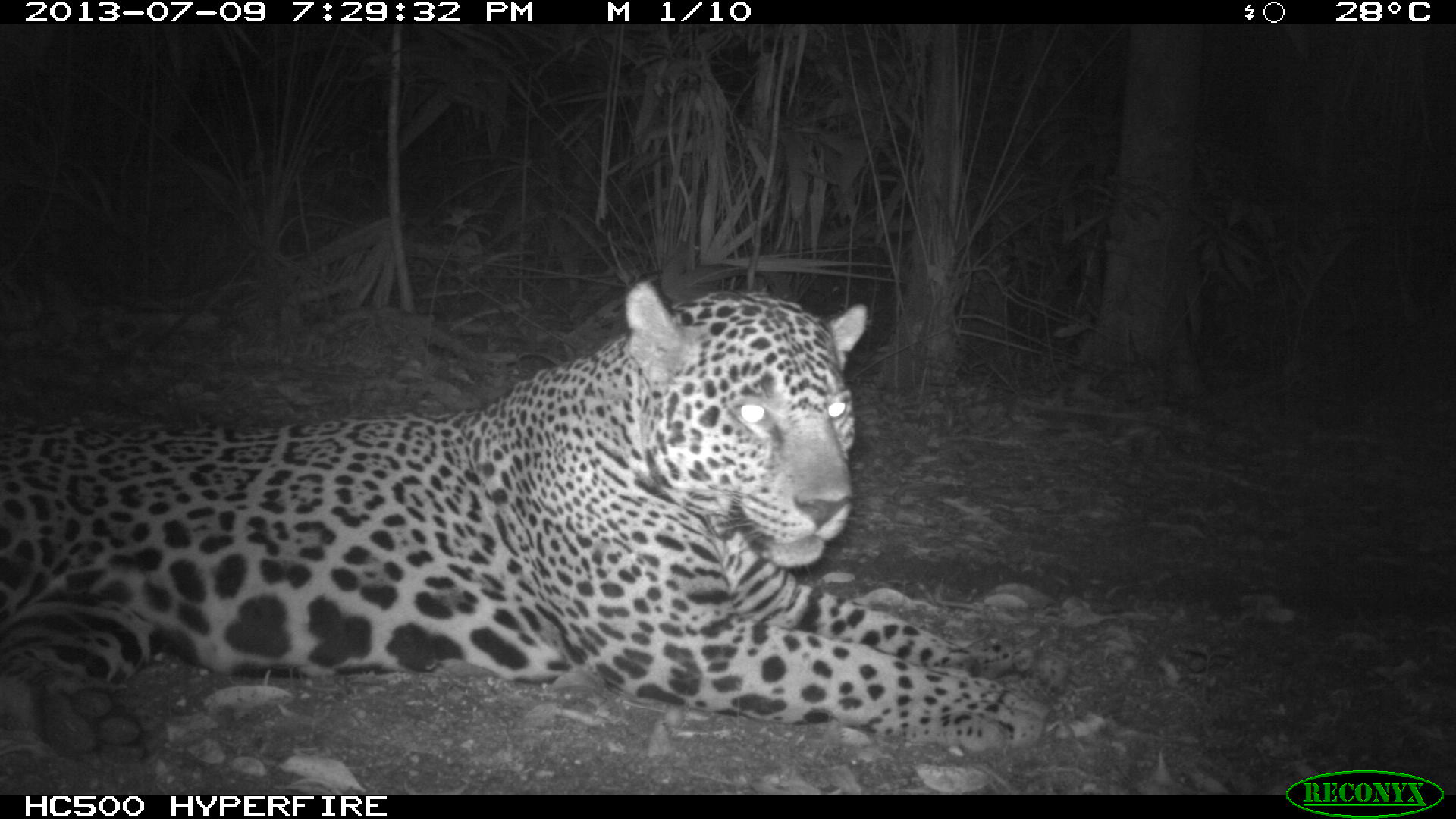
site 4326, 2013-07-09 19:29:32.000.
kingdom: Animalia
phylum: Chordata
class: Mammalia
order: Carnivora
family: Felidae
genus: Panthera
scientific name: Panthera onca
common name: jaguar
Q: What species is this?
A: Panthera onca (jaguar).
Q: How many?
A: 1.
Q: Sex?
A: Male.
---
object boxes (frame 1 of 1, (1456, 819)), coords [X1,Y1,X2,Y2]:
panthera onca: [0,276,1070,762]